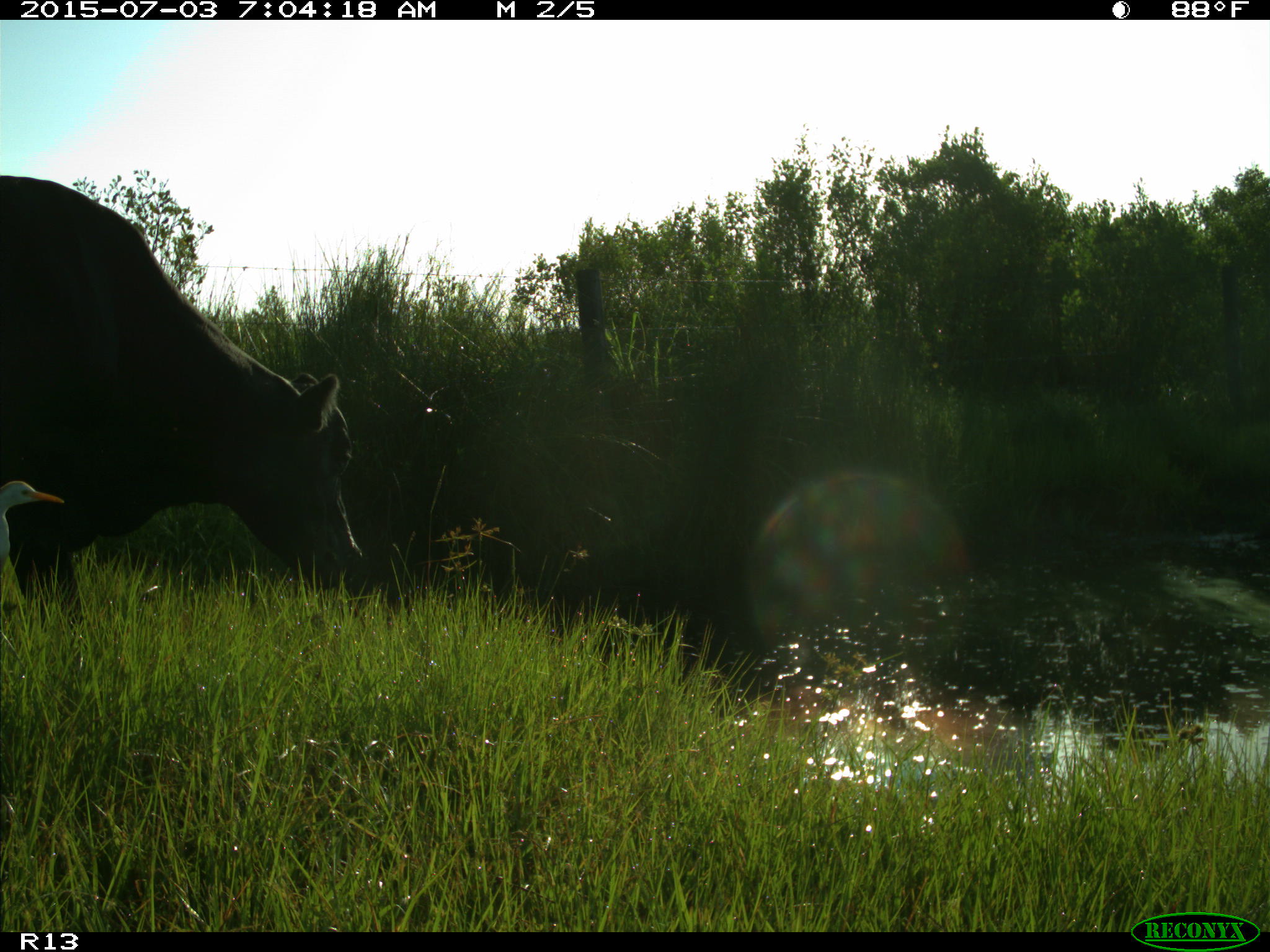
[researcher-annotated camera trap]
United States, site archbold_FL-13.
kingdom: Animalia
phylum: Chordata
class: Mammalia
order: Artiodactyla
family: Bovidae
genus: Bos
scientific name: Bos taurus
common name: domestic cow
Bos taurus (domestic cow).